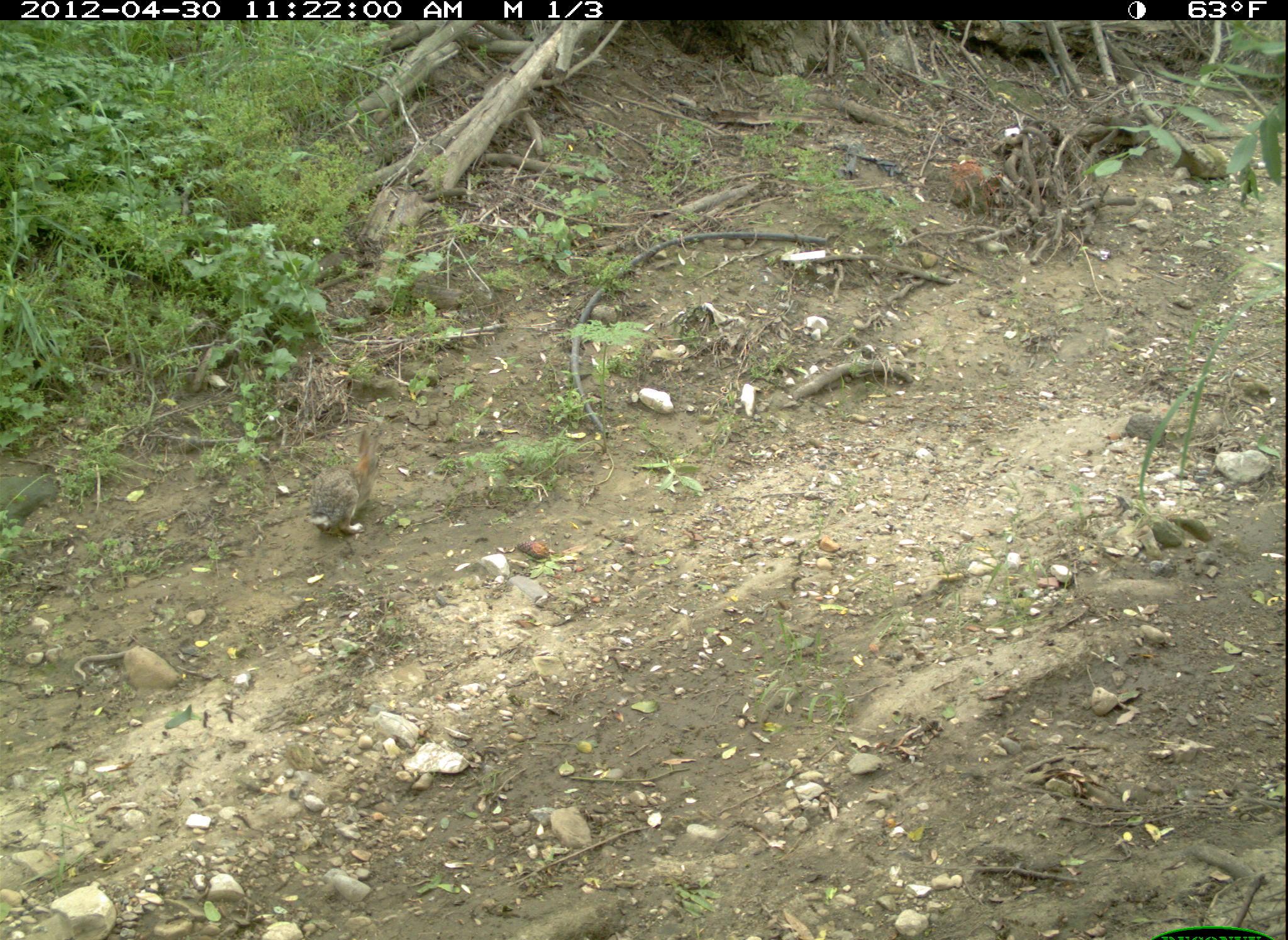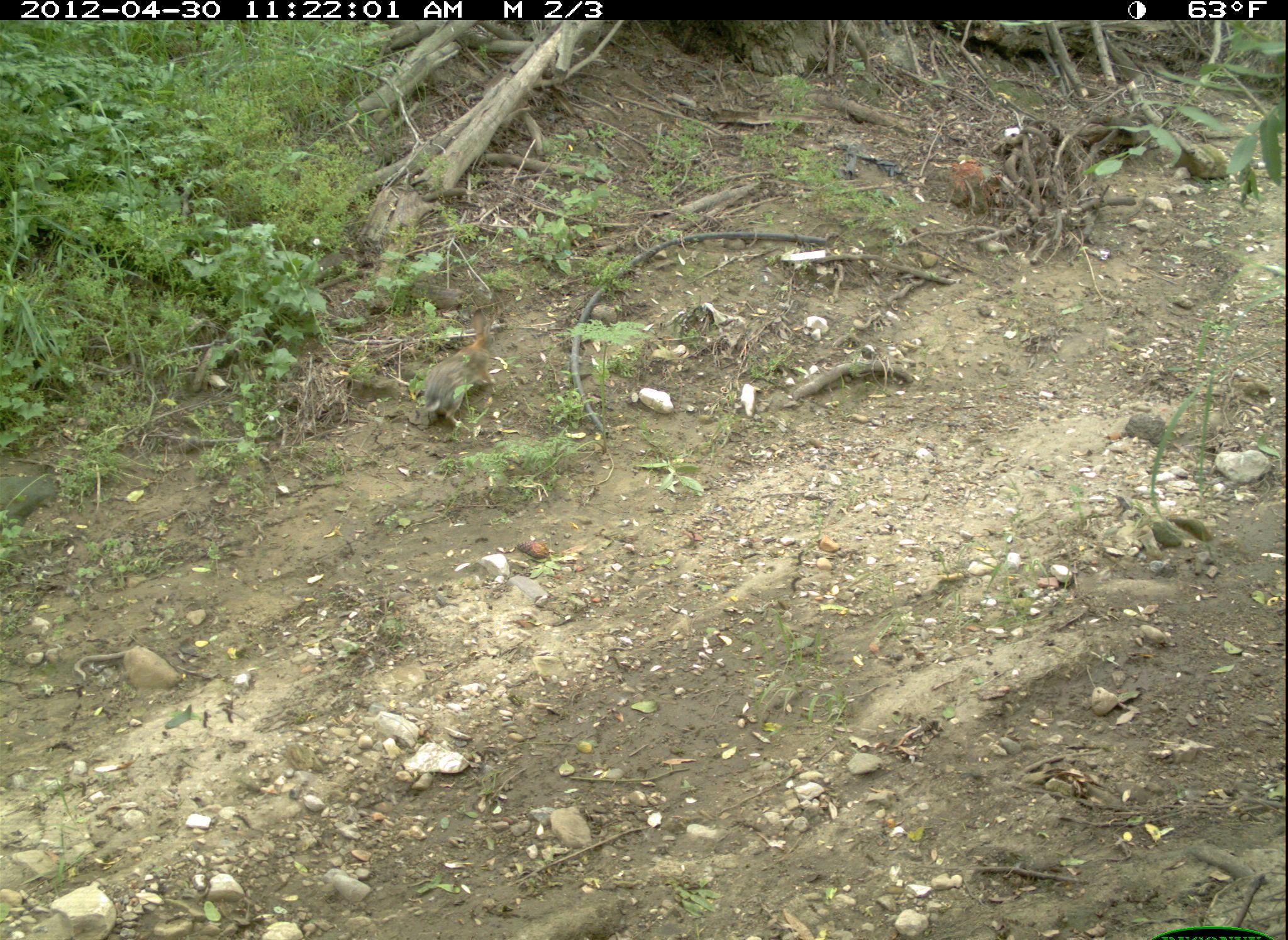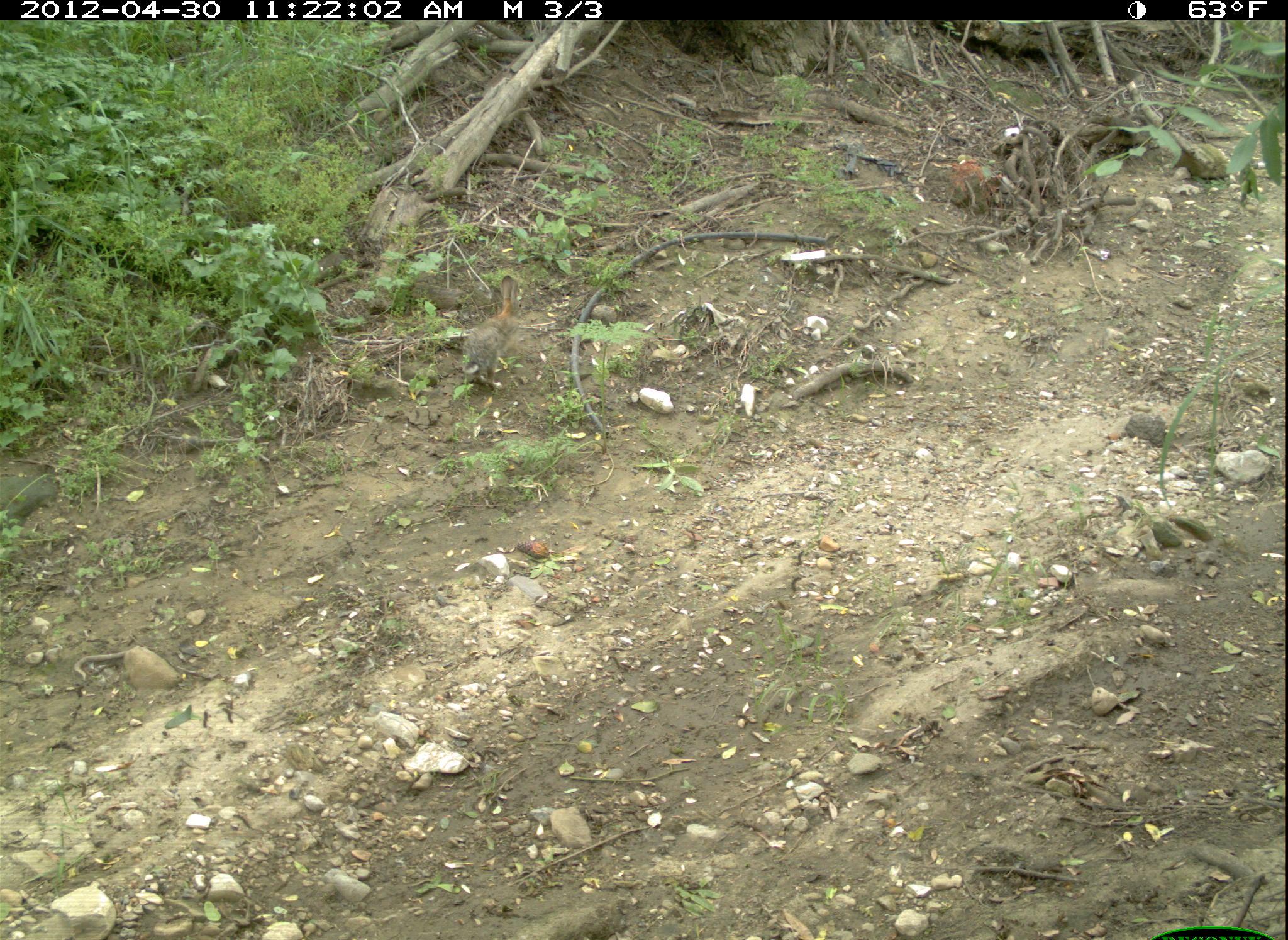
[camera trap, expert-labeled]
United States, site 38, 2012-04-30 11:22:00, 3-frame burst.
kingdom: Animalia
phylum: Chordata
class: Mammalia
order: Lagomorpha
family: Leporidae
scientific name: Leporidae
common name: rabbits and hares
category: rabbit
Rabbit (rabbits and hares) (Leporidae).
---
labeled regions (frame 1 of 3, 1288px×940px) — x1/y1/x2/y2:
rabbit: 306/428/396/543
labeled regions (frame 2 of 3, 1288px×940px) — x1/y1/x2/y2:
rabbit: 406/304/506/433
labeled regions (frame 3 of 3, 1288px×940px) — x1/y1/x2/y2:
rabbit: 448/259/546/398